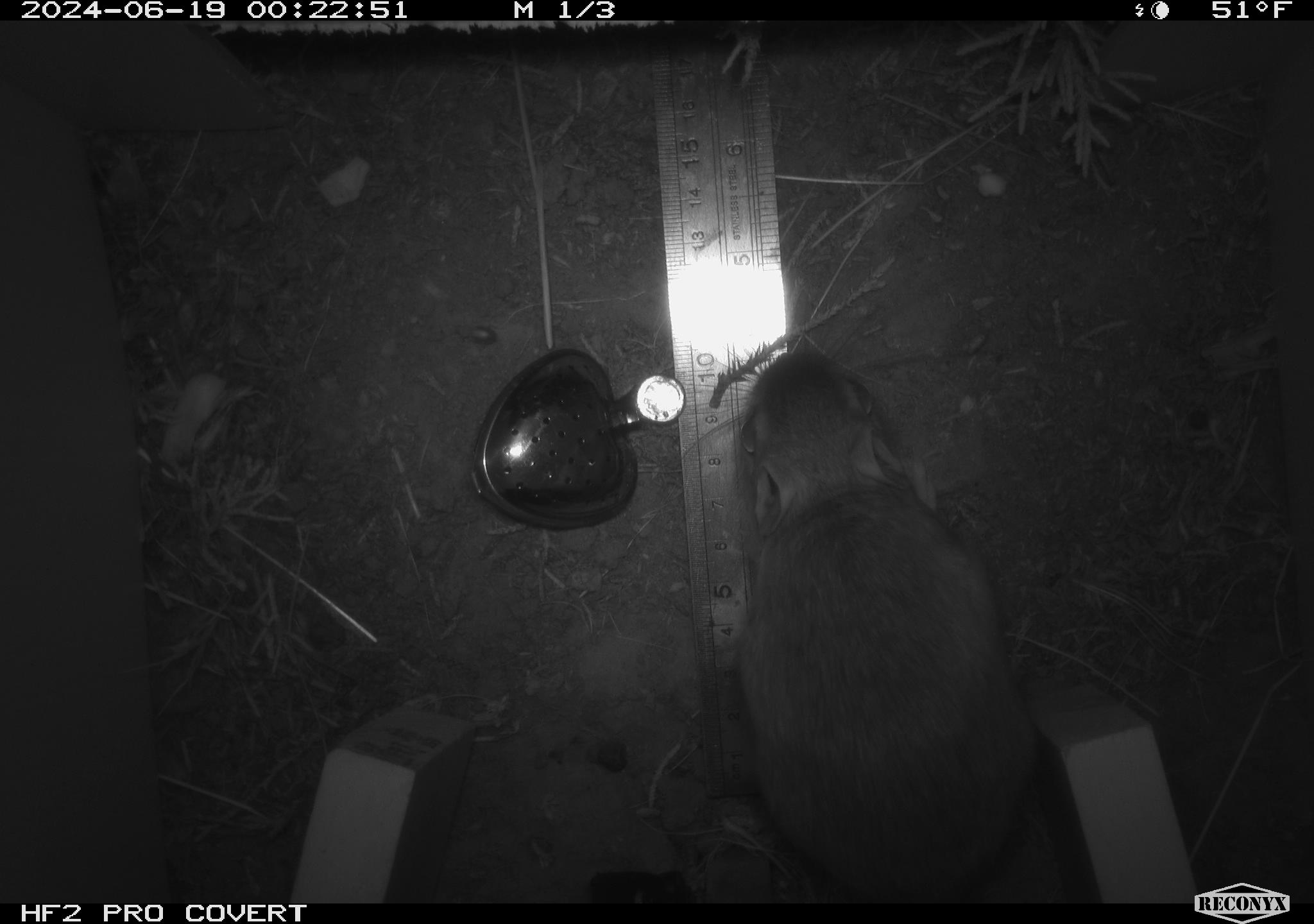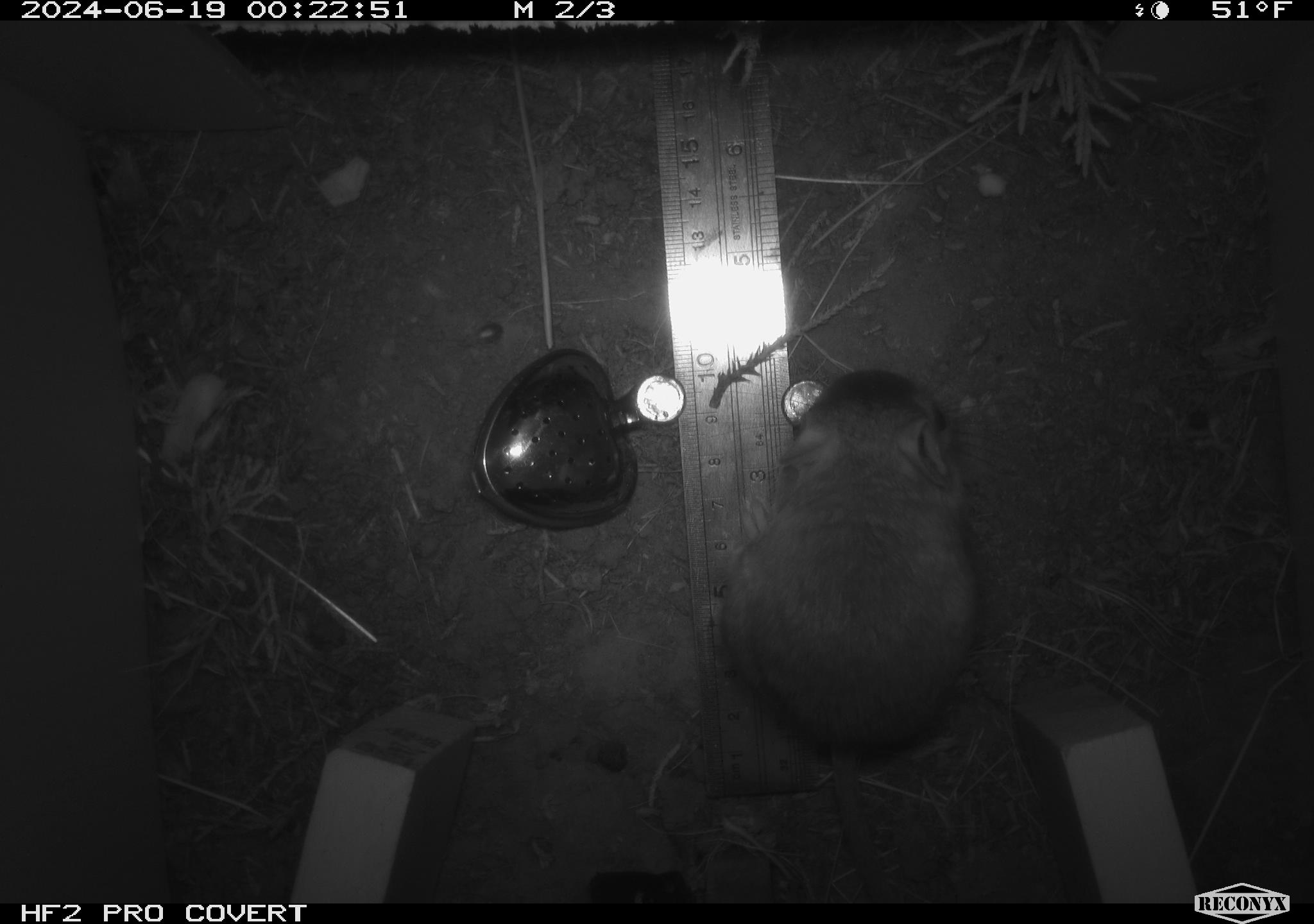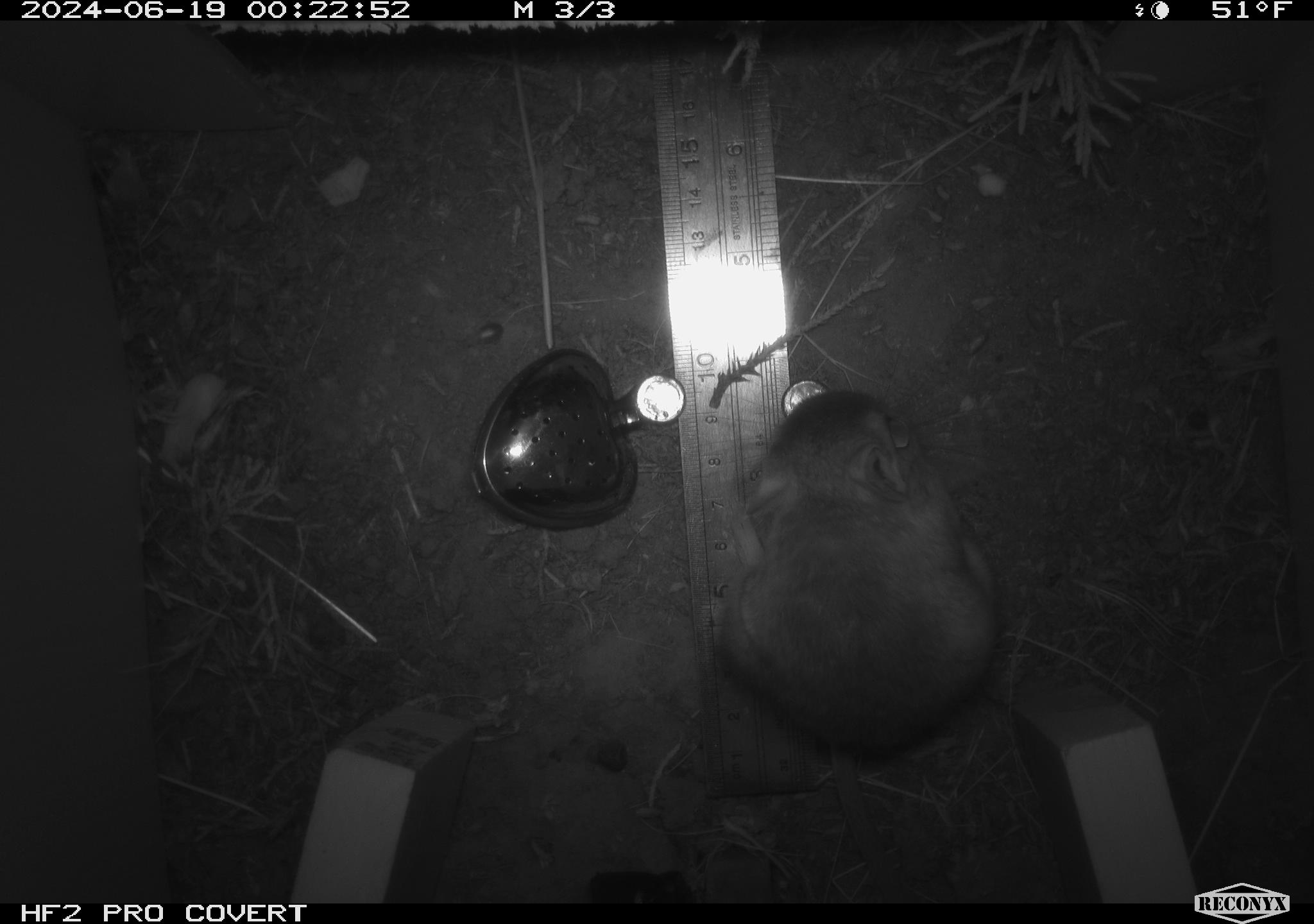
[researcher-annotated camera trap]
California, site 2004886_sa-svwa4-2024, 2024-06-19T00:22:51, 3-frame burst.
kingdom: Animalia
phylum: Chordata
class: Mammalia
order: Rodentia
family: Heteromyidae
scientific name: Heteromyidae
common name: kangaroo rats and pocket mice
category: heteromyidae family